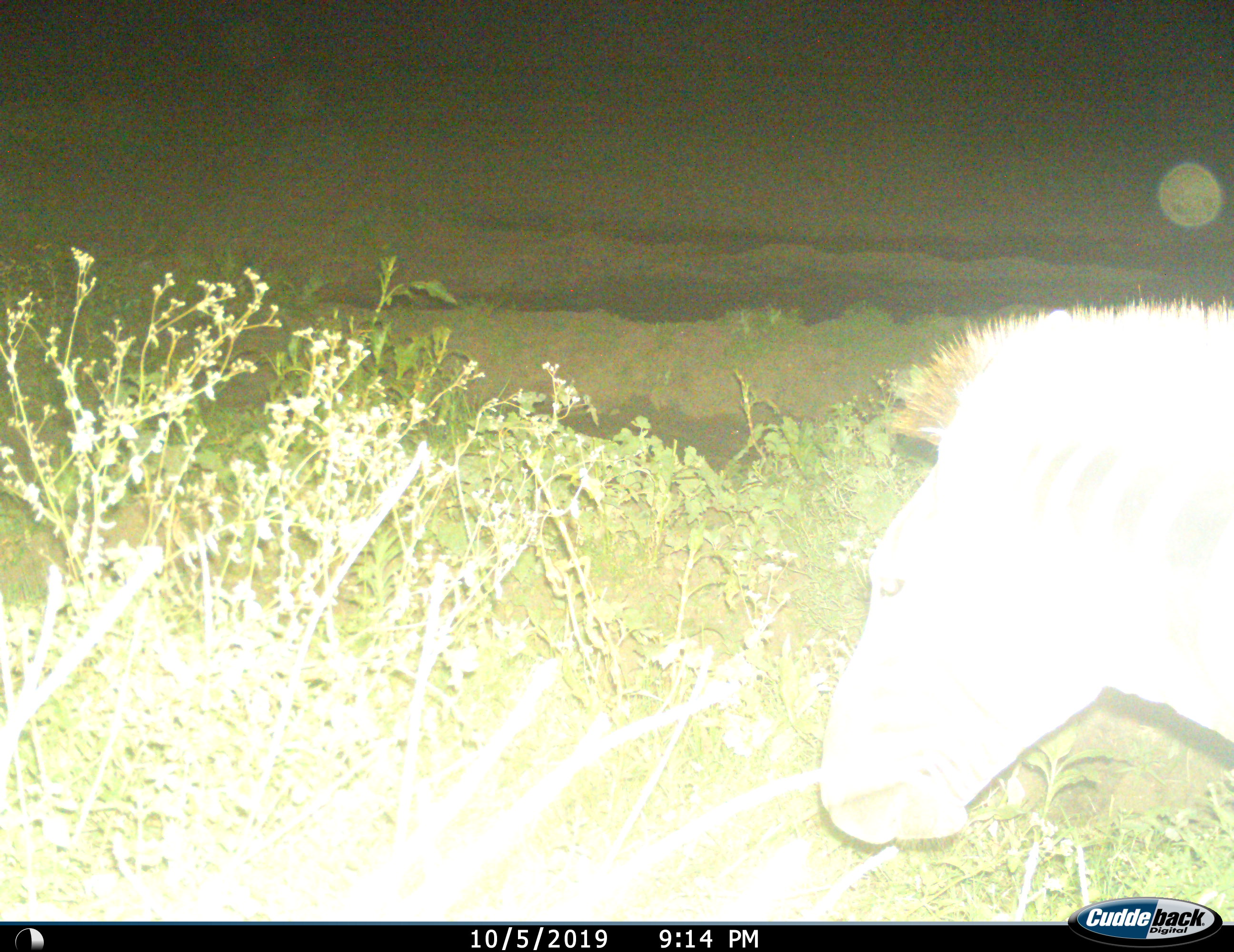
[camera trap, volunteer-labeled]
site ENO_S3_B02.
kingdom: Animalia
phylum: Chordata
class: Mammalia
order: Perissodactyla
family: Equidae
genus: Equus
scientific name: Equus quagga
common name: plains zebra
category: zebraplains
Zebraplains (plains zebra) (Equus quagga), count 1. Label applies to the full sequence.